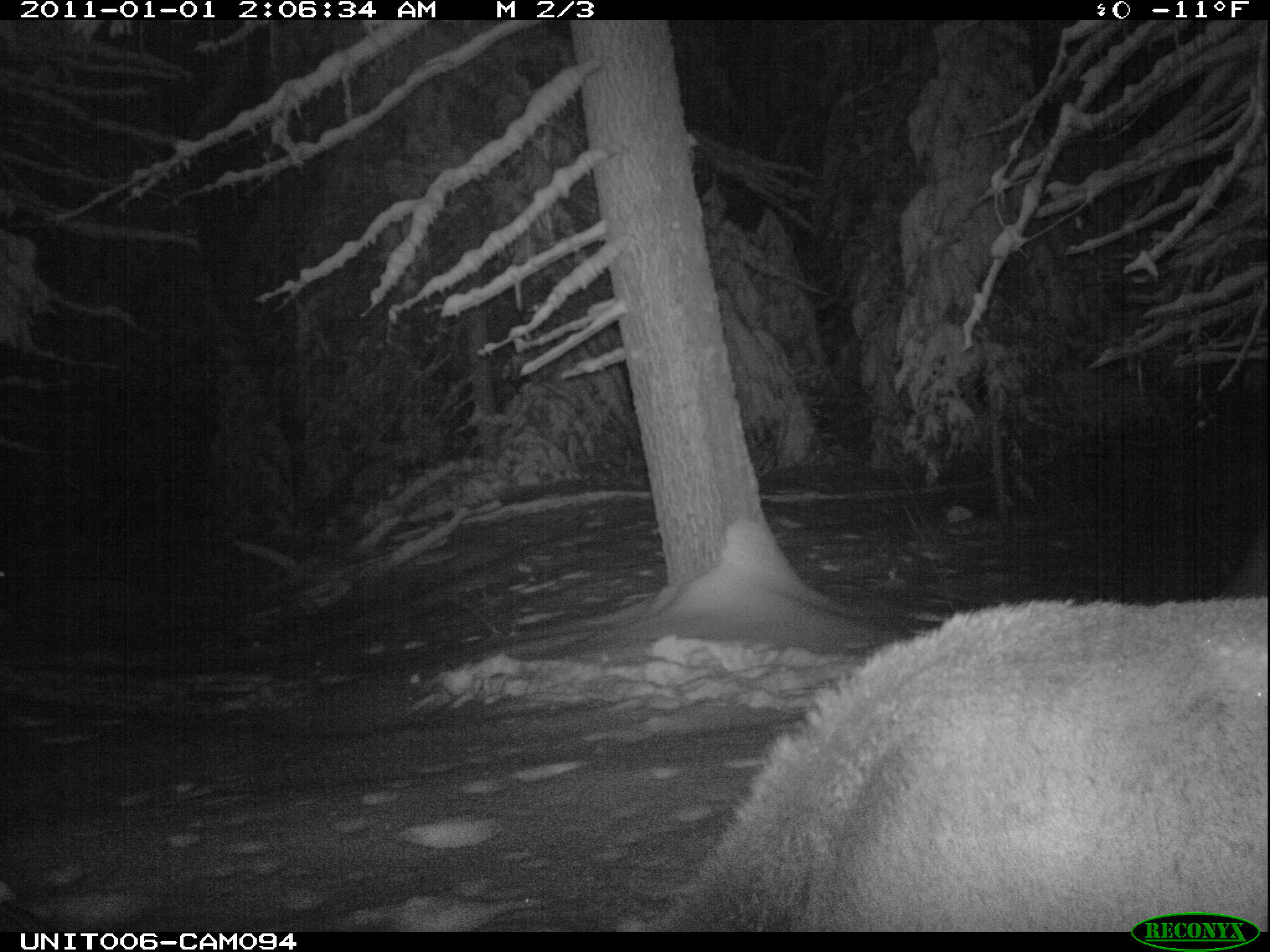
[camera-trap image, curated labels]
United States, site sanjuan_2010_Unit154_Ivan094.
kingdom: Animalia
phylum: Chordata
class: Mammalia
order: Artiodactyla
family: Cervidae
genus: Cervus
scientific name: Cervus elaphus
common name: red deer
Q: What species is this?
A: Cervus elaphus (red deer).